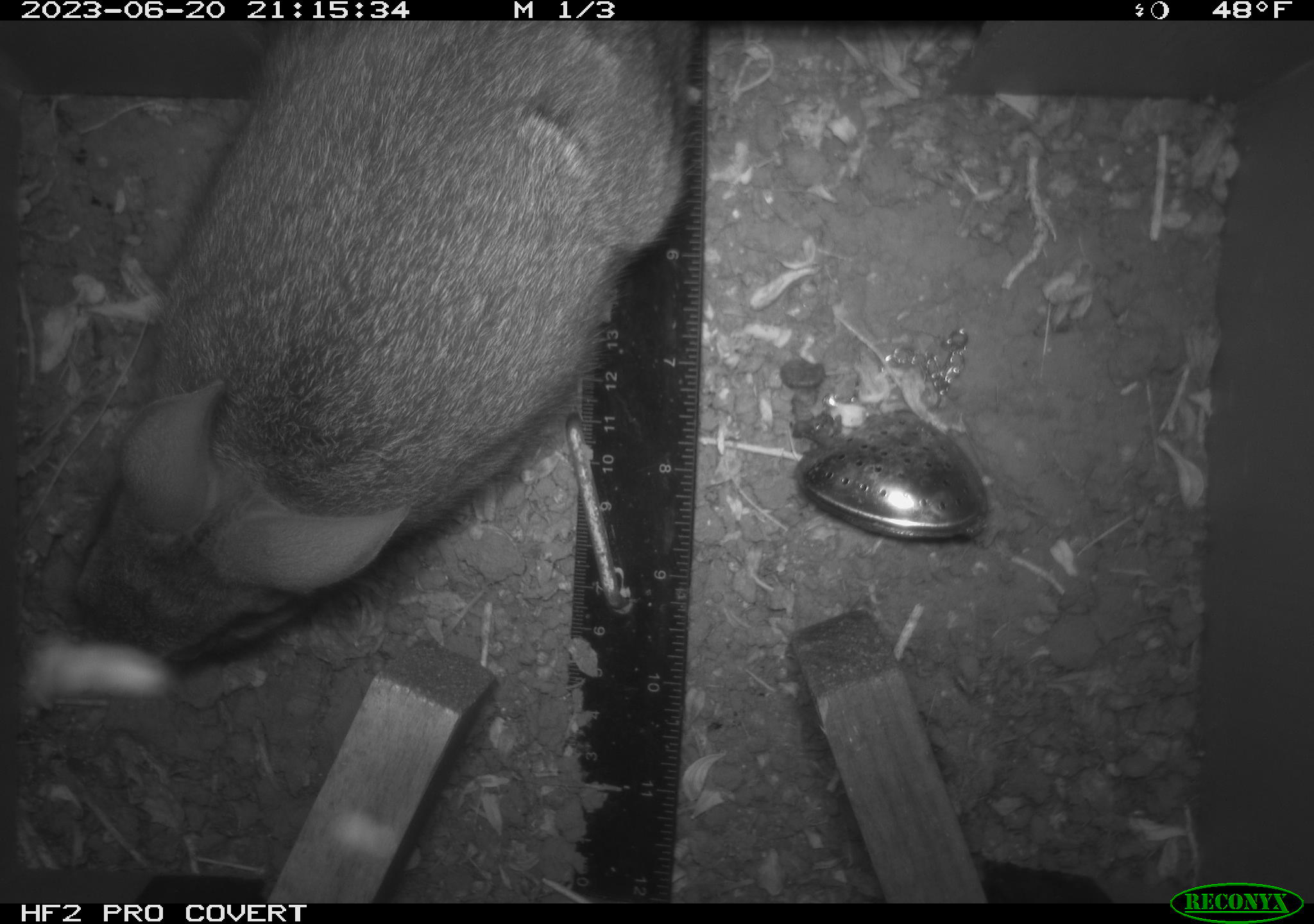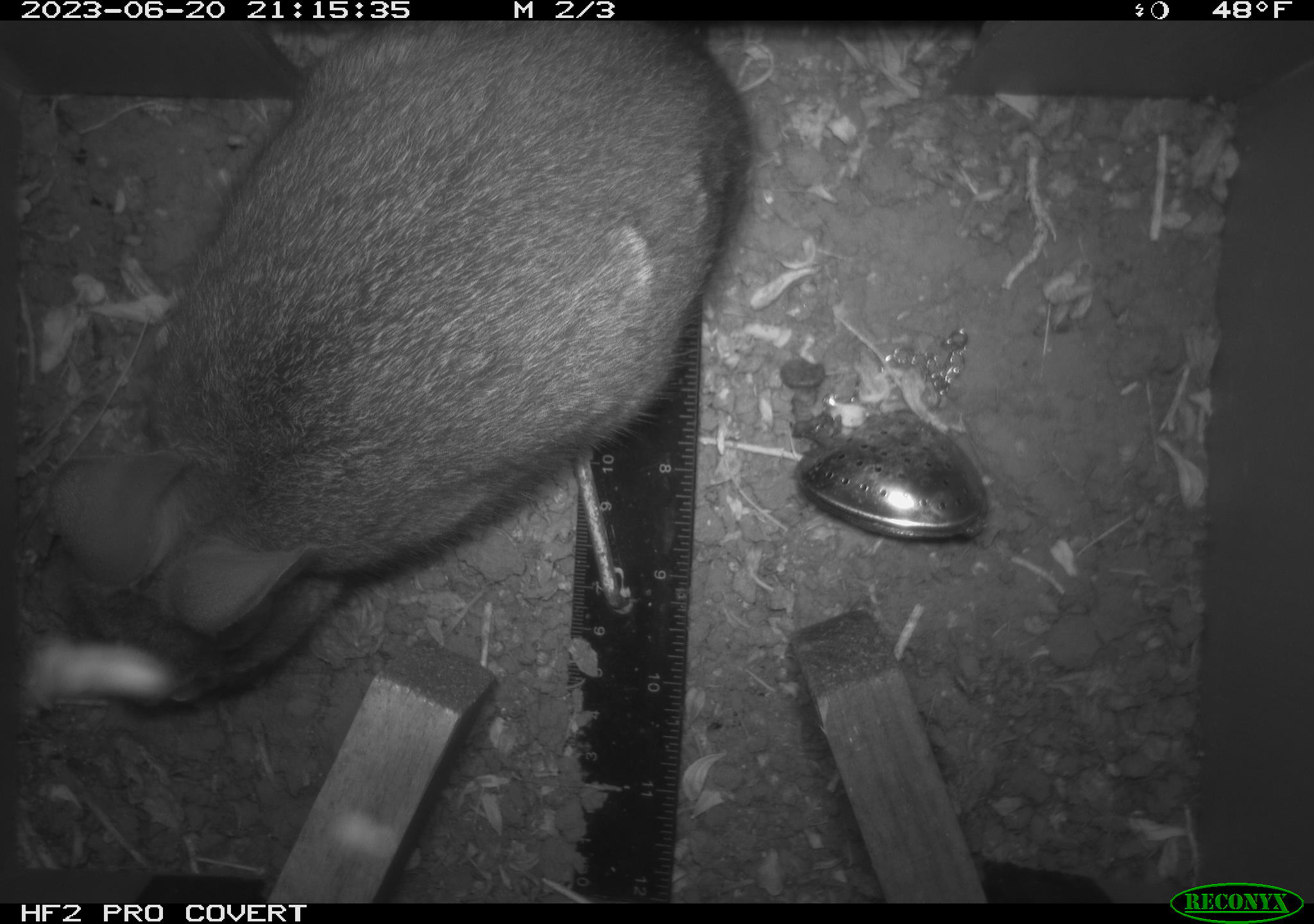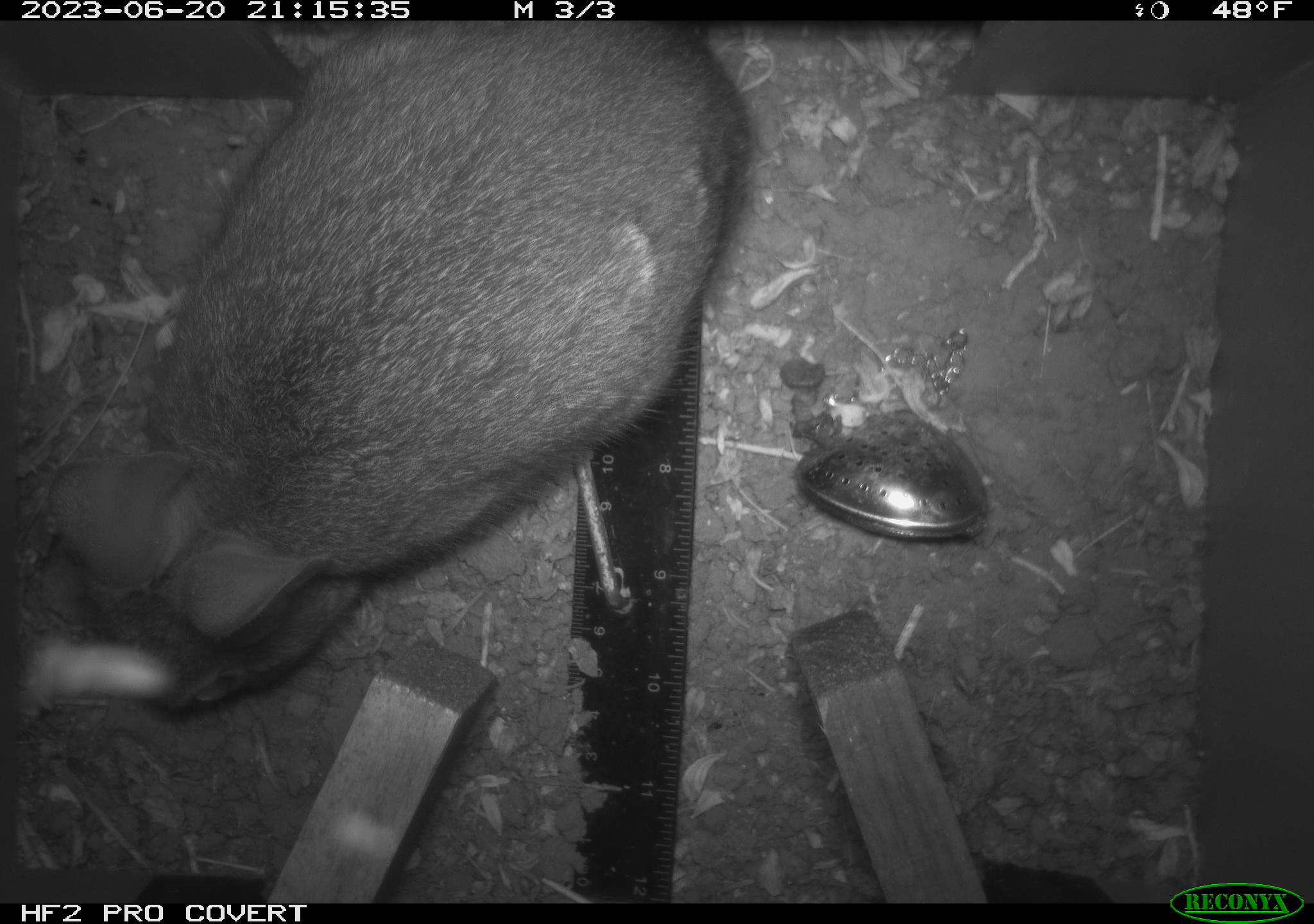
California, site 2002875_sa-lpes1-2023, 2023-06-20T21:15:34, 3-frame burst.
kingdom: Animalia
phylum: Chordata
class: Mammalia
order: Lagomorpha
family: Leporidae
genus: Sylvilagus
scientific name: Sylvilagus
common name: cottontail rabbits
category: sylvilagus species